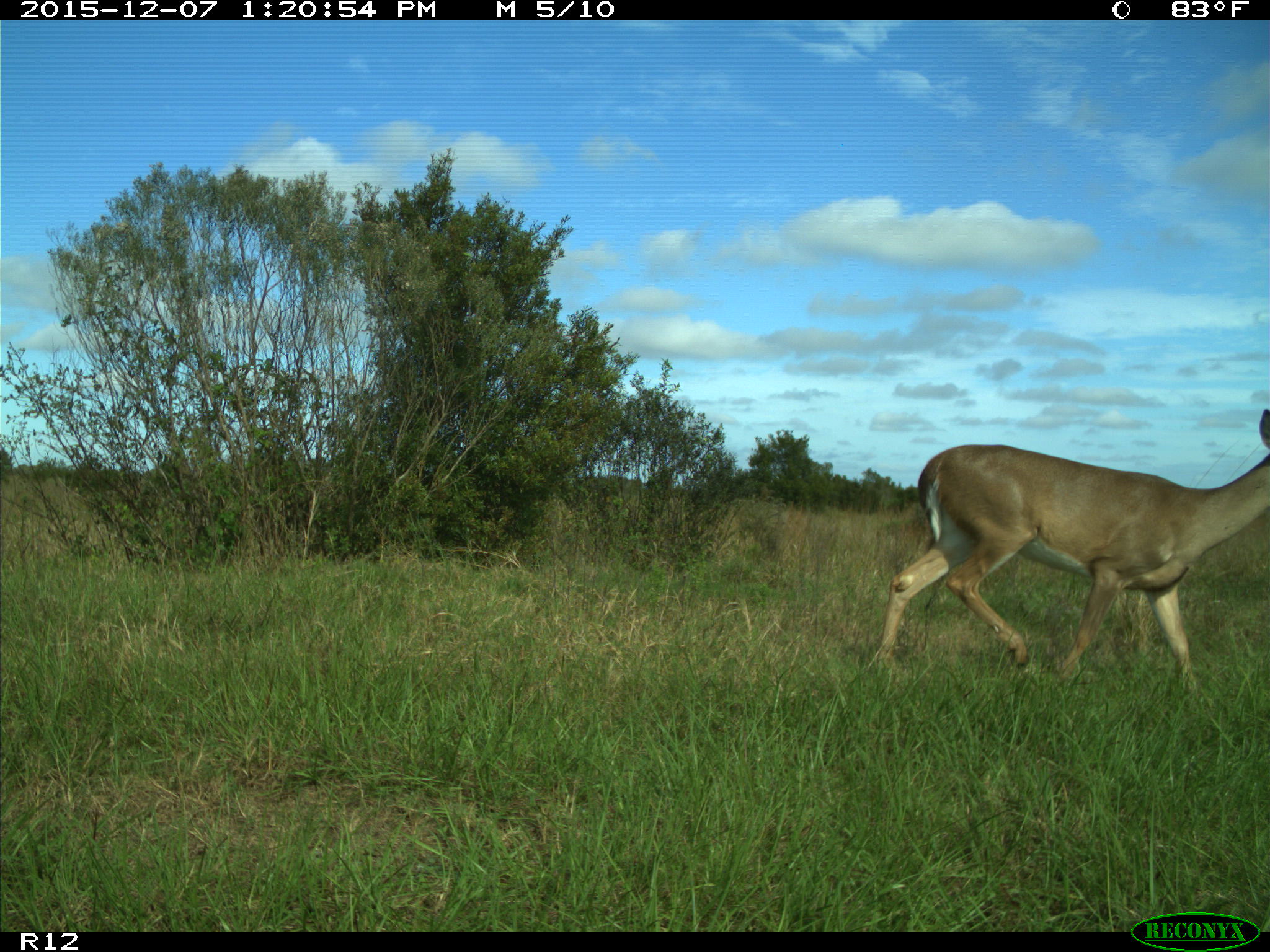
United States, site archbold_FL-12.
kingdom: Animalia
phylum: Chordata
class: Mammalia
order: Artiodactyla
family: Cervidae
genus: Odocoileus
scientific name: Odocoileus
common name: deer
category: unidentified deer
Unidentified deer (deer) (Odocoileus).